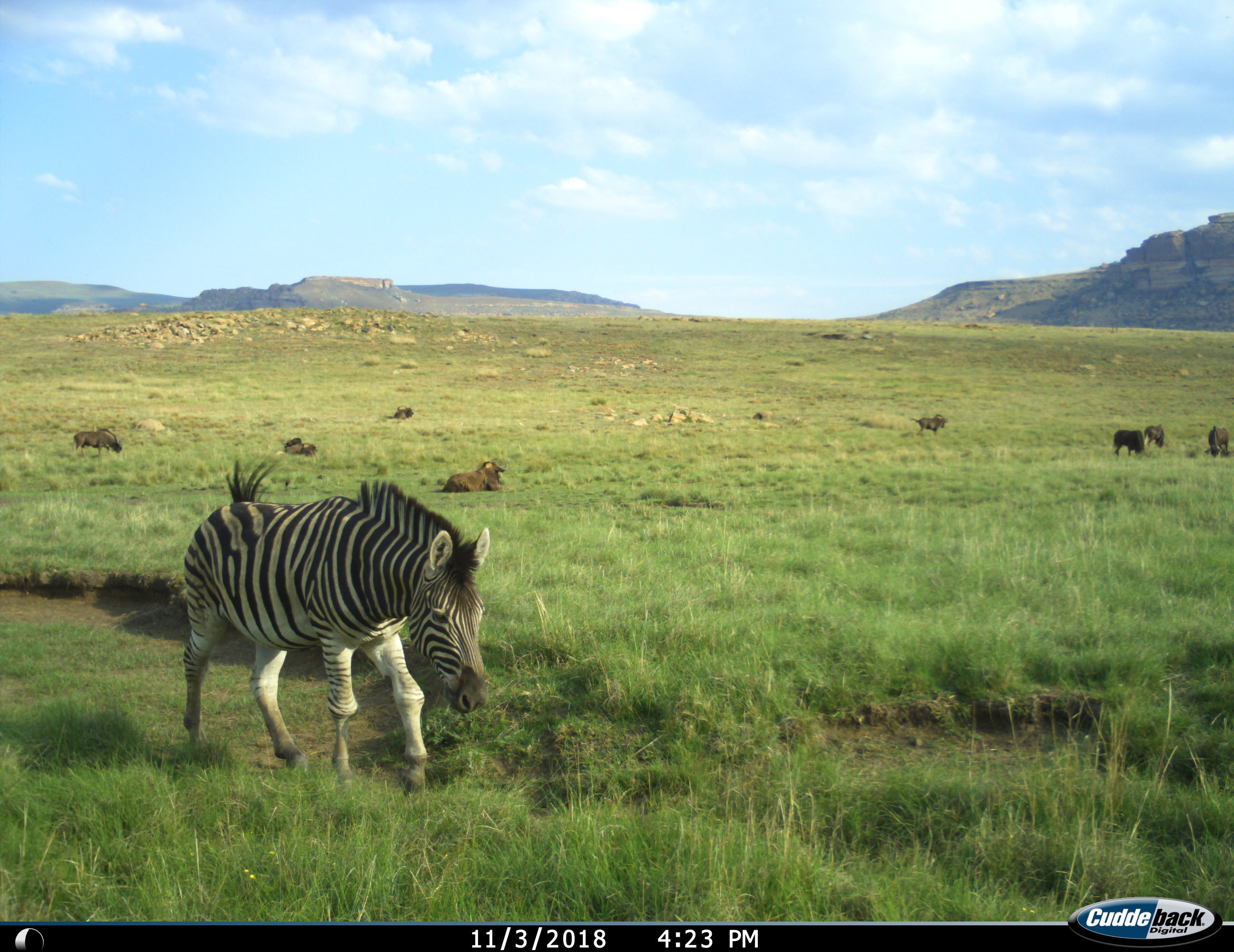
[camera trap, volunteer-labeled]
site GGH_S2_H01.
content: unidentified animal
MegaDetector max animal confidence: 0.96